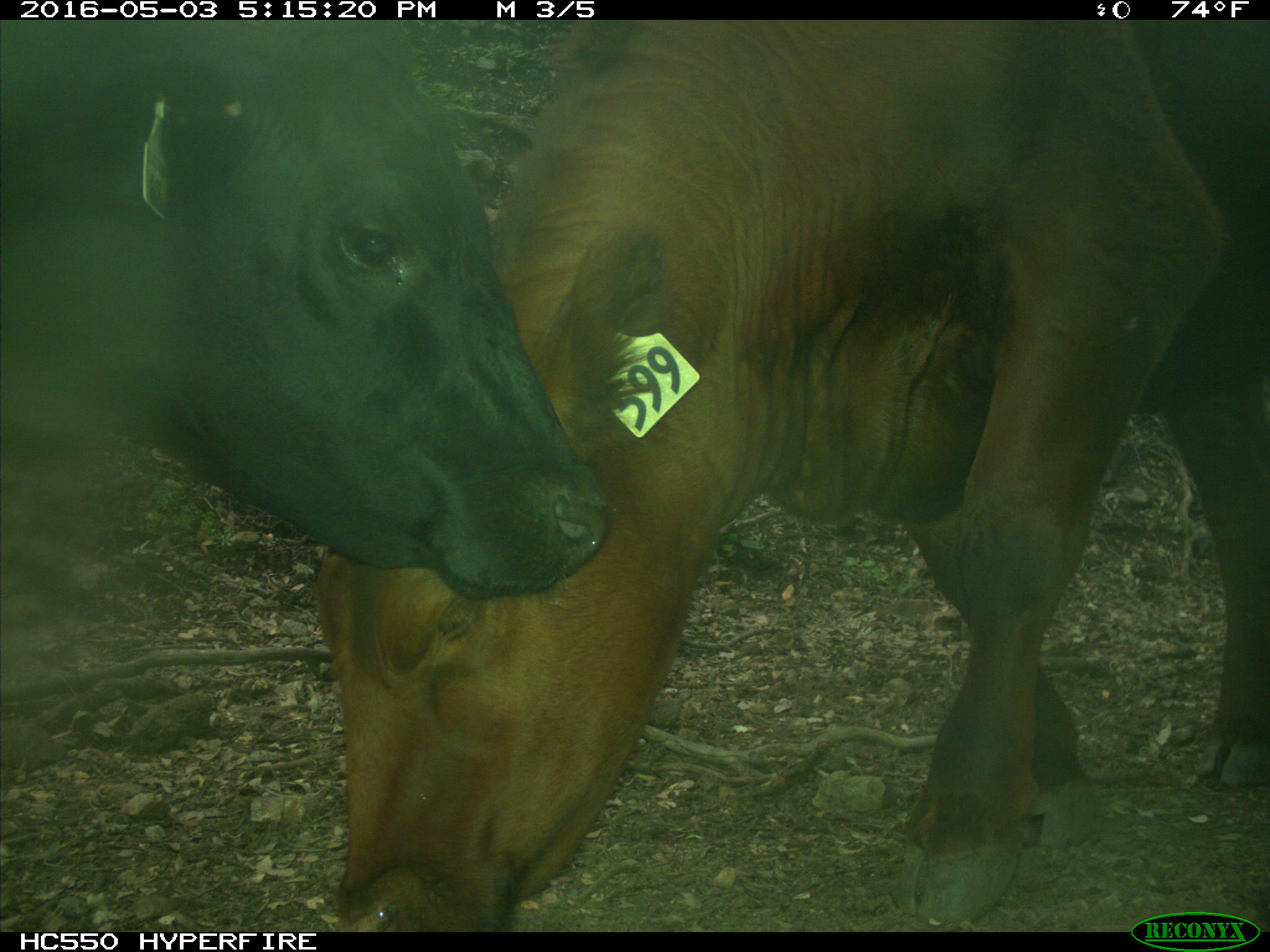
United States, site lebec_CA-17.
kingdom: Animalia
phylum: Chordata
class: Mammalia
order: Artiodactyla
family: Bovidae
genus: Bos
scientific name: Bos taurus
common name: domestic cow